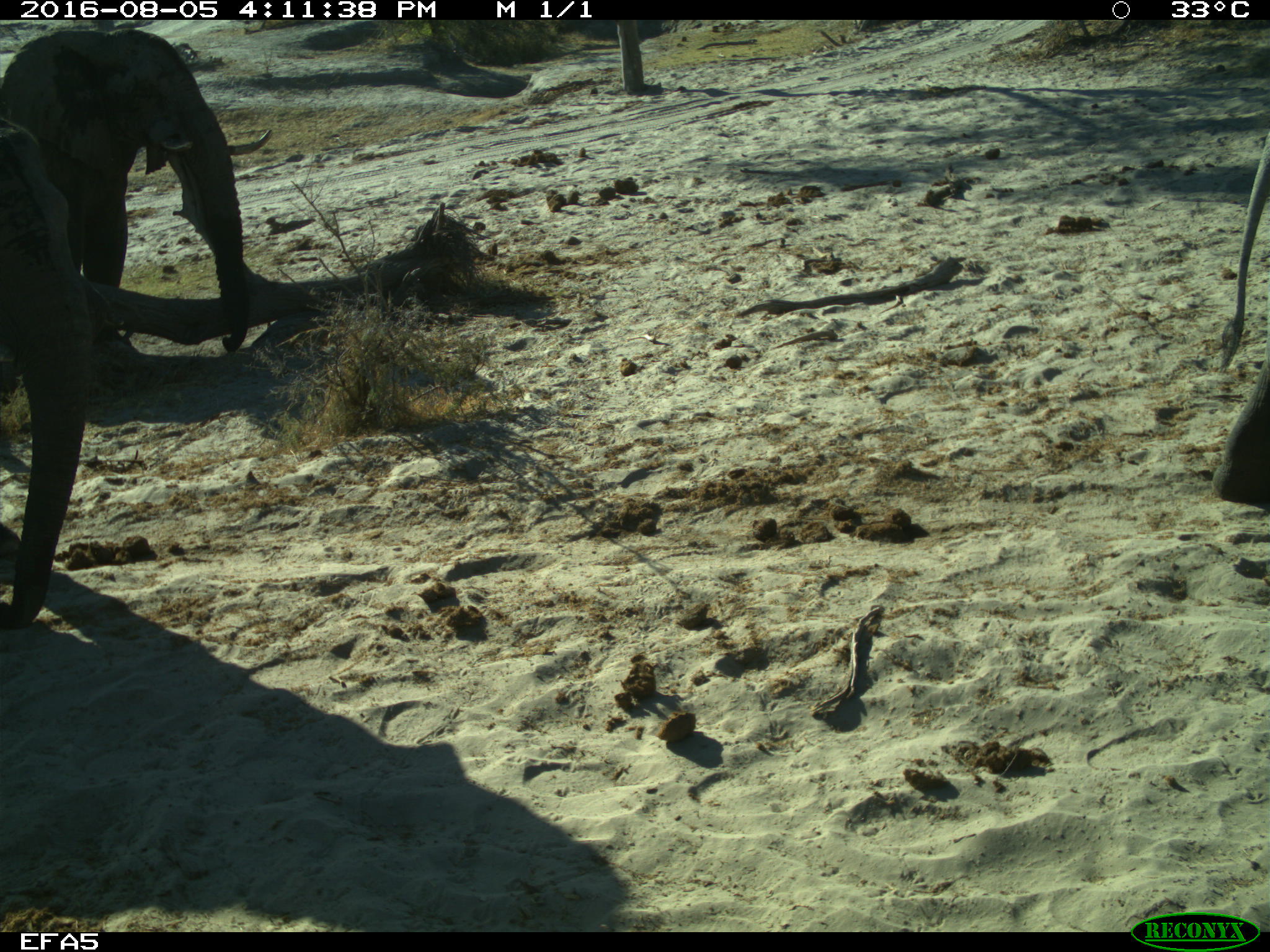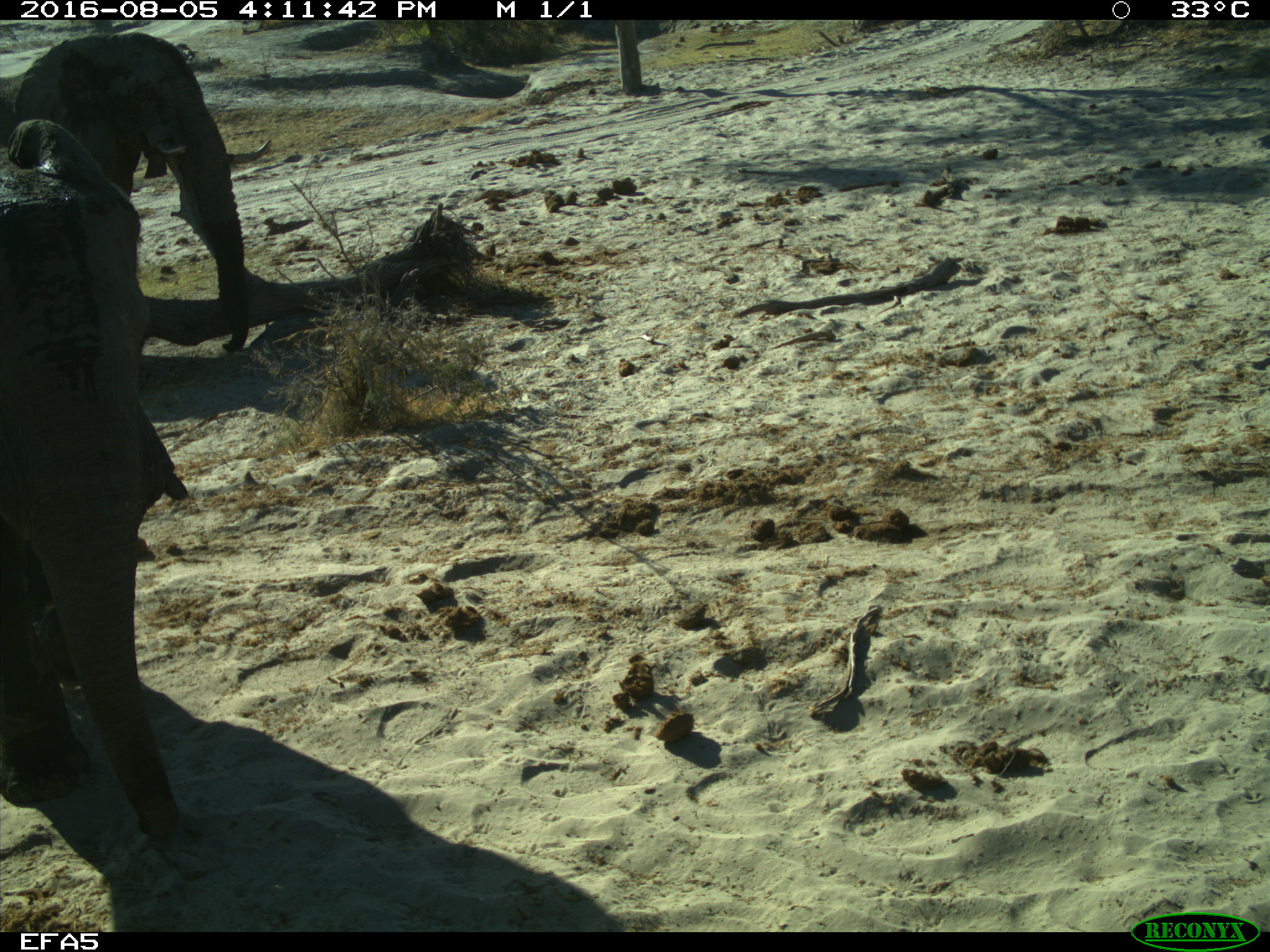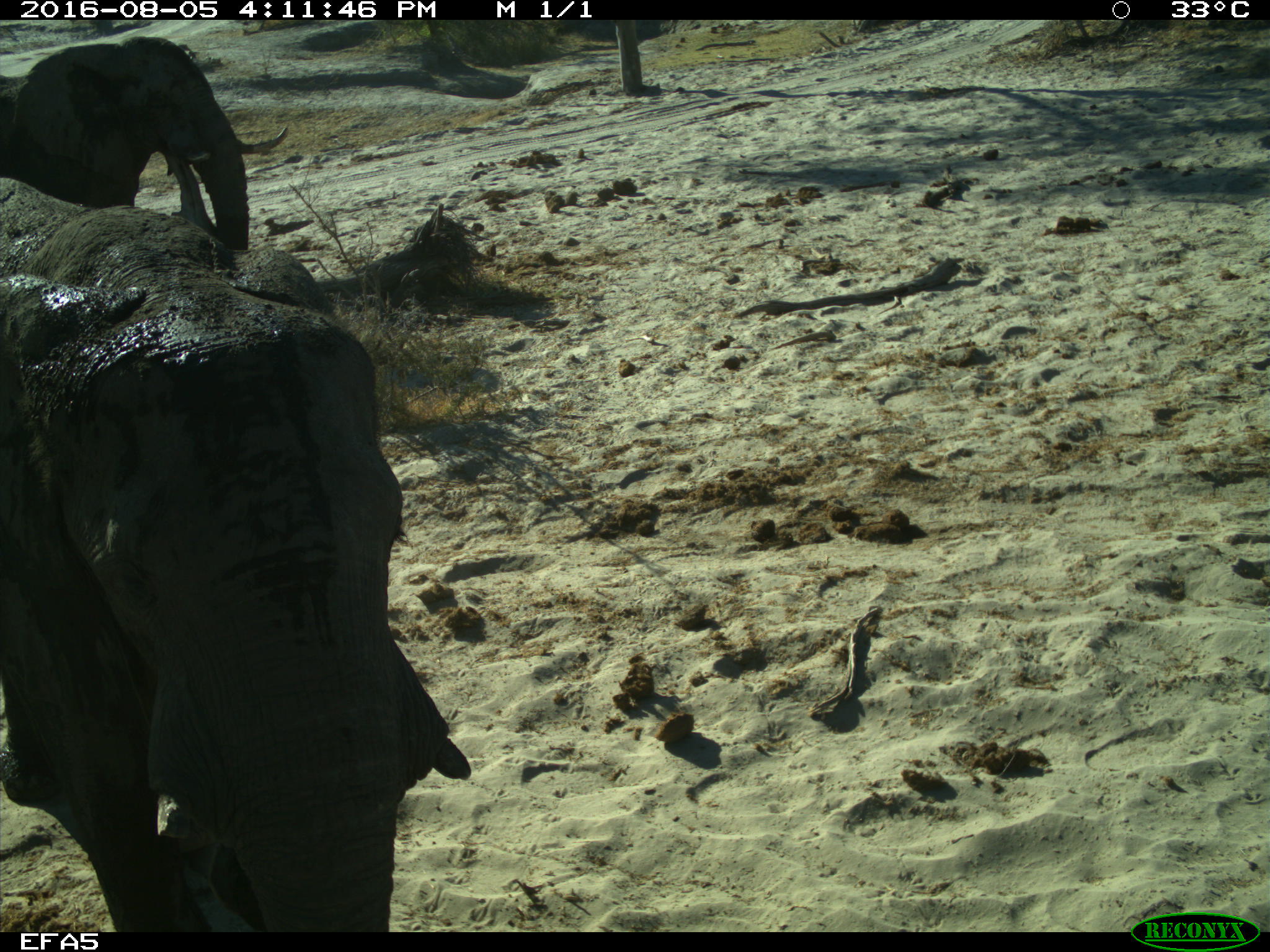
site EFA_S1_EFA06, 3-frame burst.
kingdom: Animalia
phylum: Chordata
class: Mammalia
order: Proboscidea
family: Elephantidae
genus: Loxodonta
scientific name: Loxodonta africana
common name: african bush elephant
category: elephant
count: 3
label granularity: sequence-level